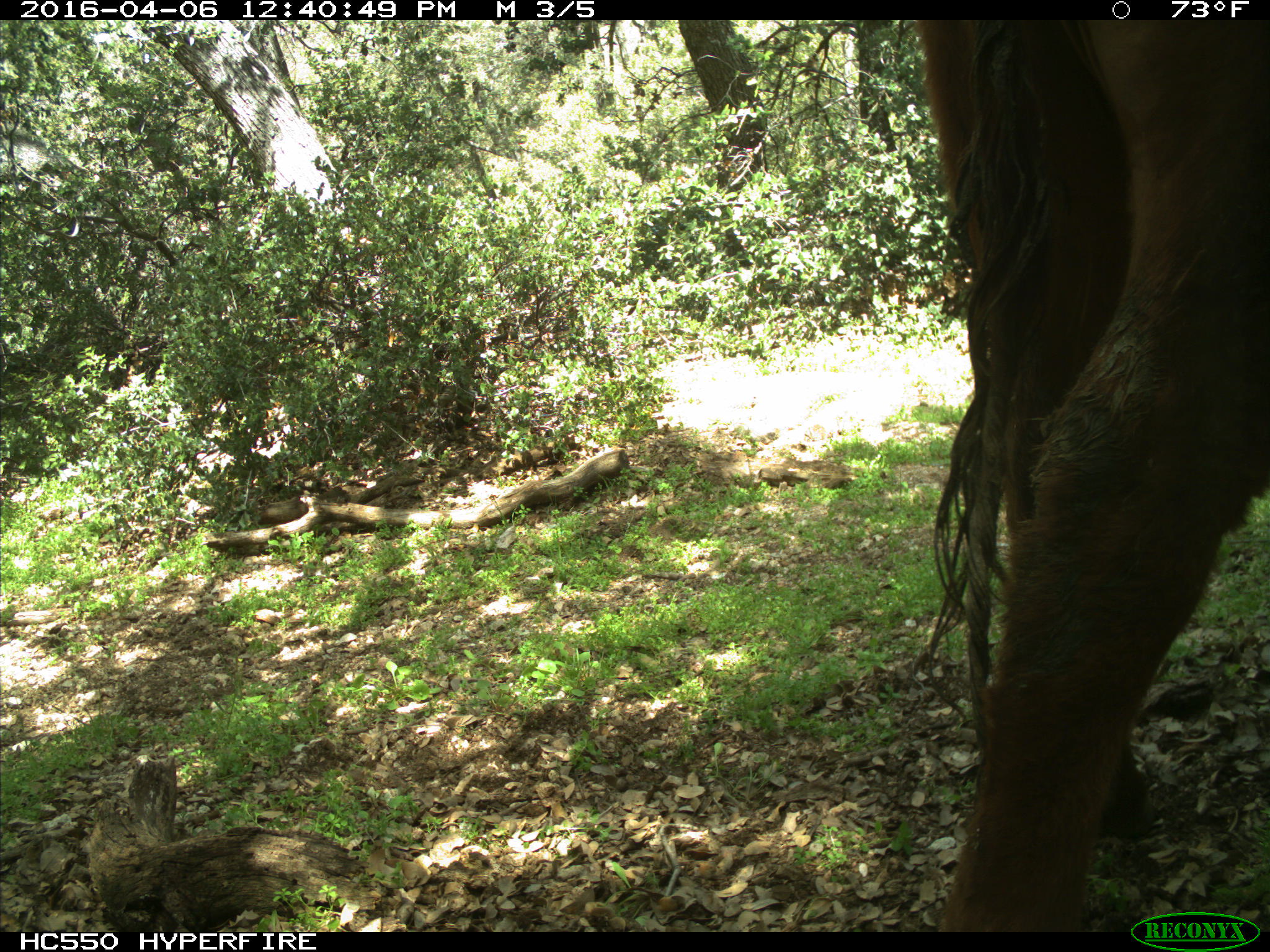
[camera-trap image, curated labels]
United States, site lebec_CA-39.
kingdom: Animalia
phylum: Chordata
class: Mammalia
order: Artiodactyla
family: Bovidae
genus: Bos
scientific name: Bos taurus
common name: domestic cow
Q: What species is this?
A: Bos taurus (domestic cow).